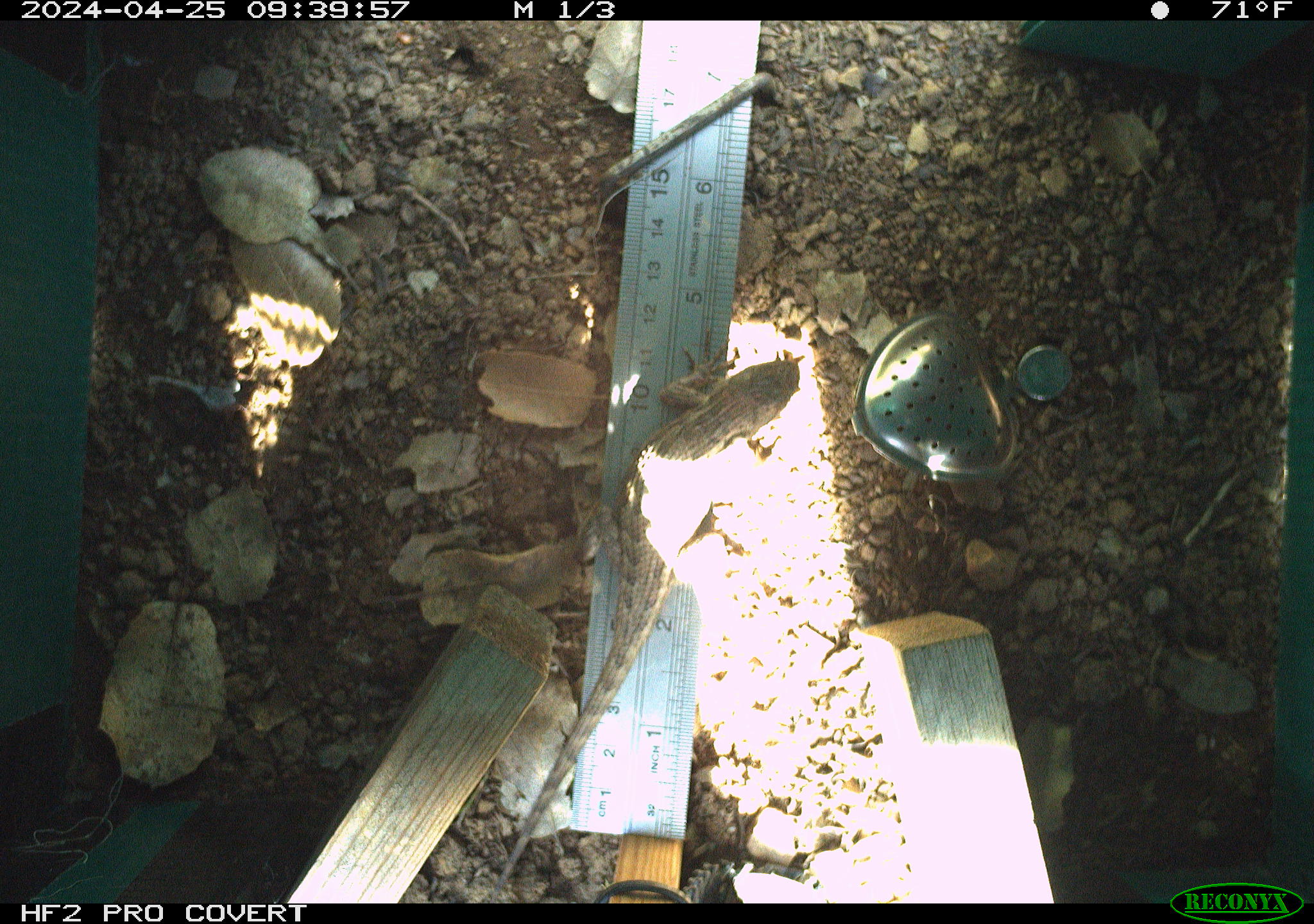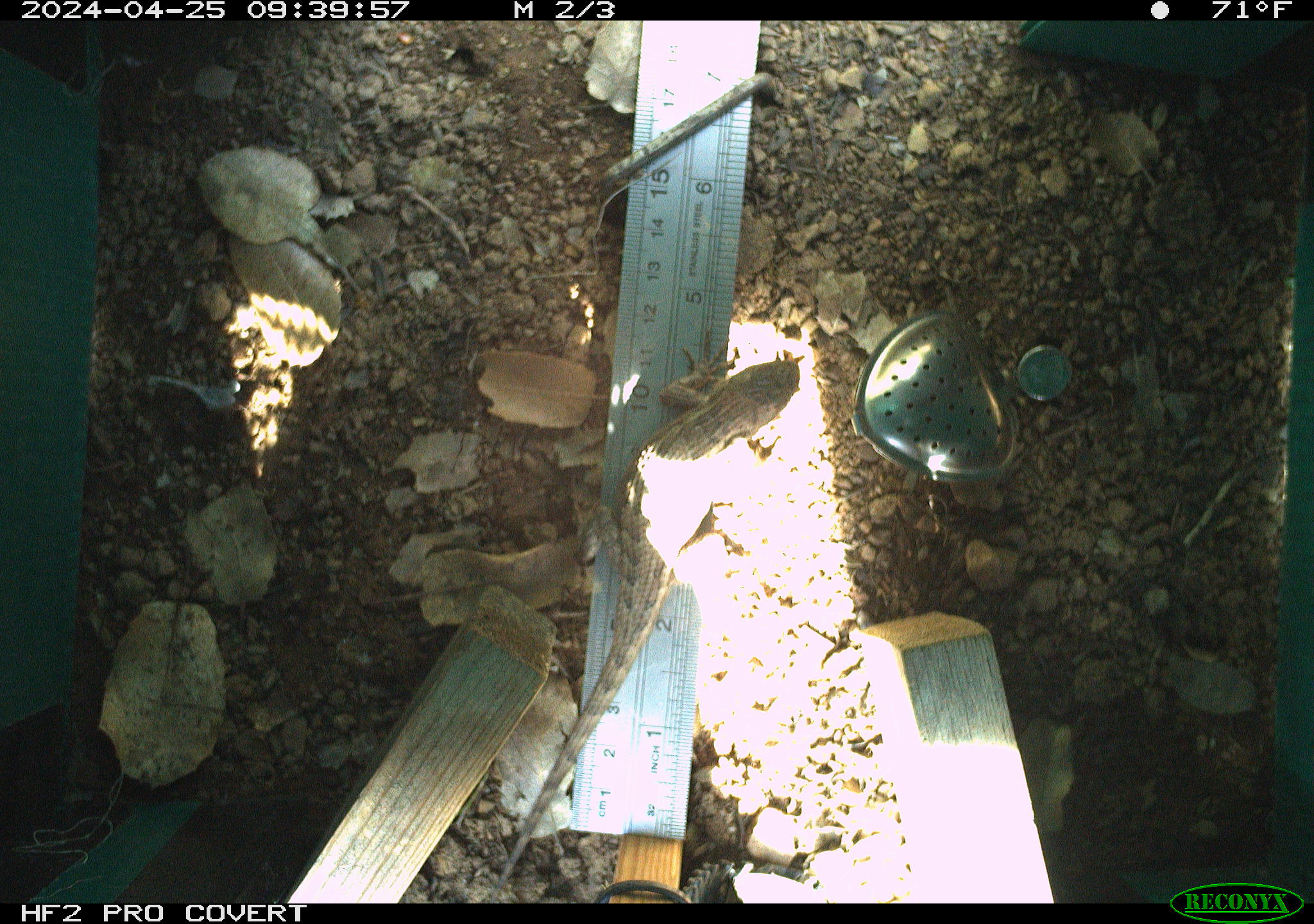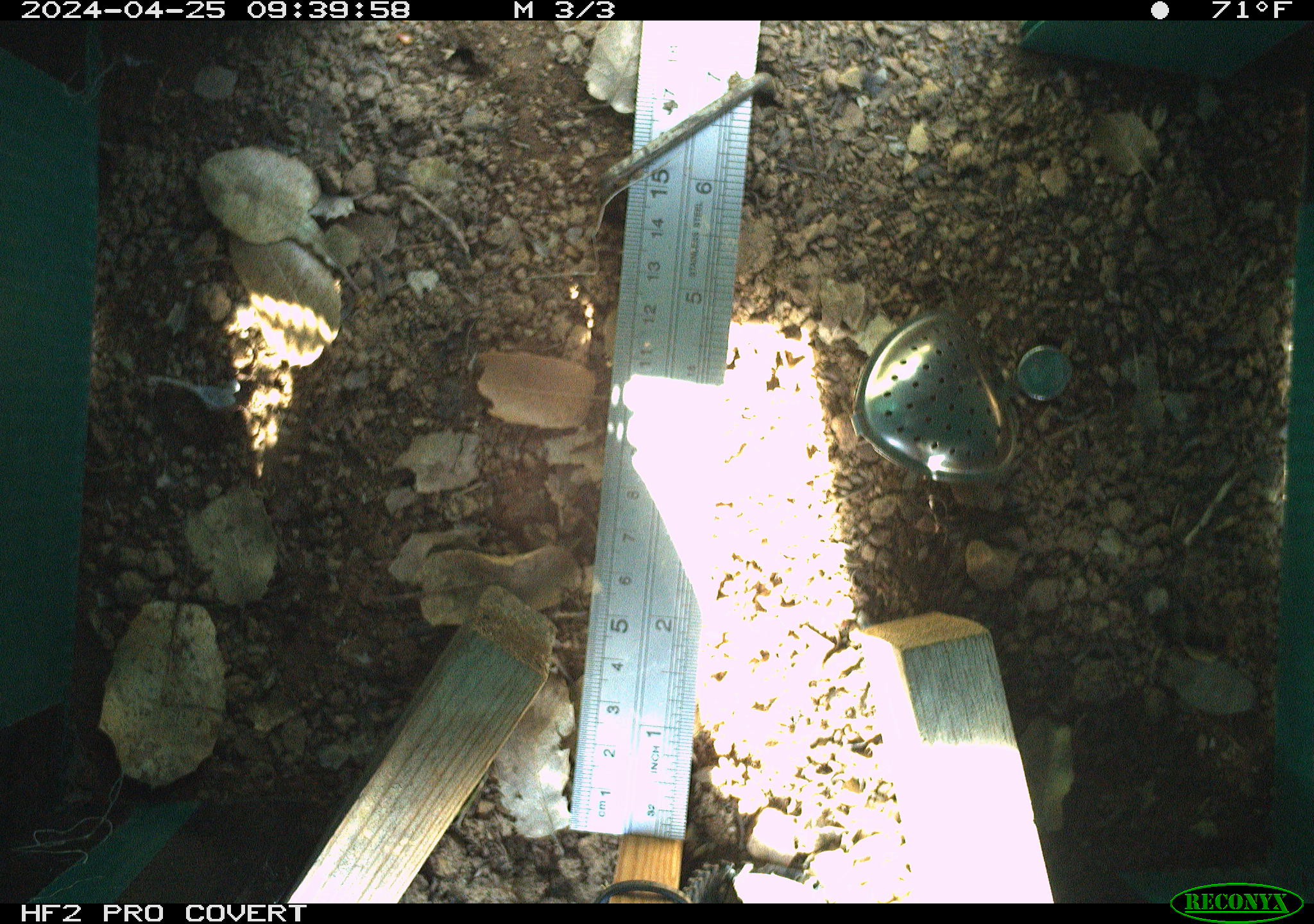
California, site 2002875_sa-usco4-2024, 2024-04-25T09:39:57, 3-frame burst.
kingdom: Animalia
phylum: Chordata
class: Reptilia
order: Squamata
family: Phrynosomatidae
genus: Sceloporus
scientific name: Sceloporus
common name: spiny lizards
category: sceloporus species